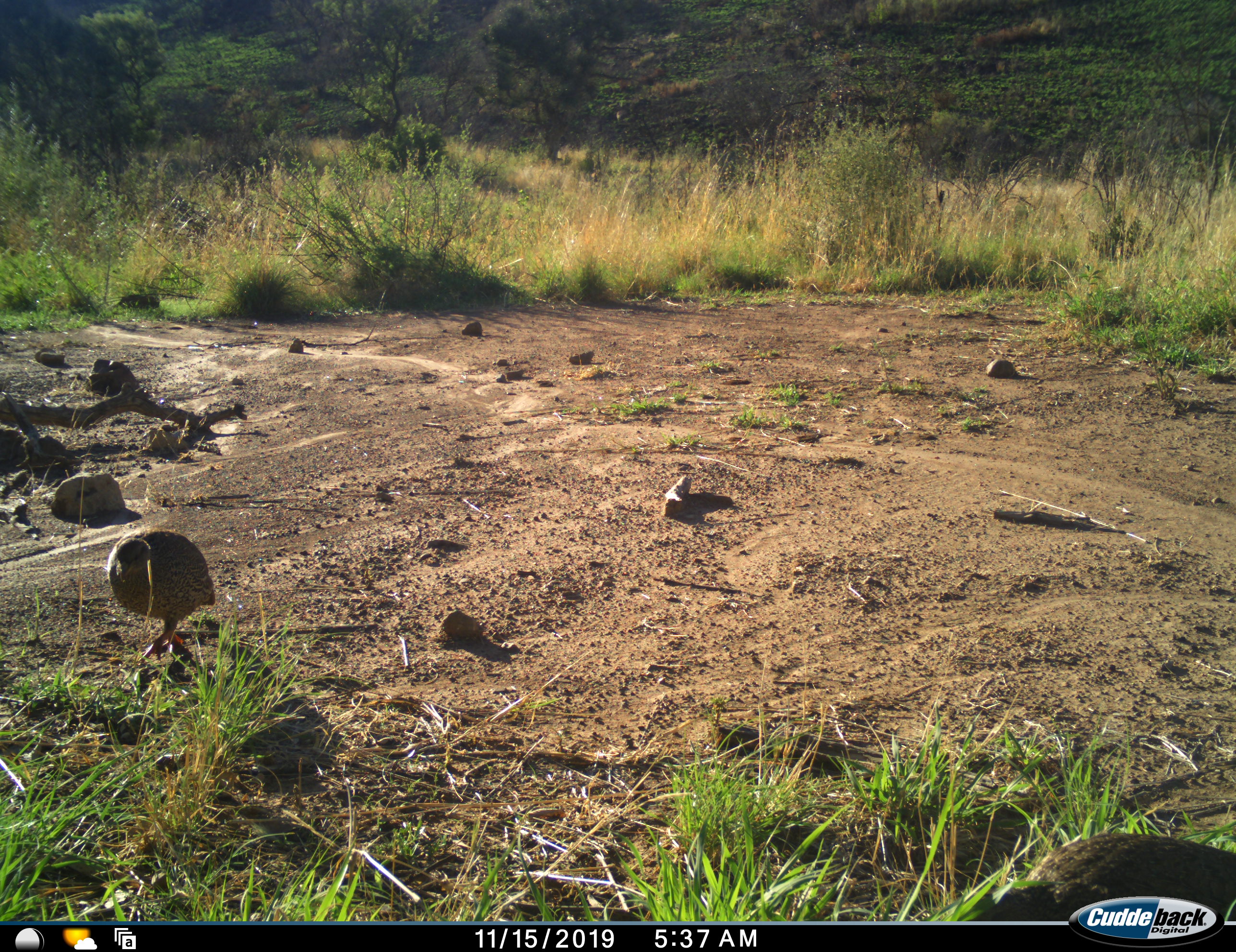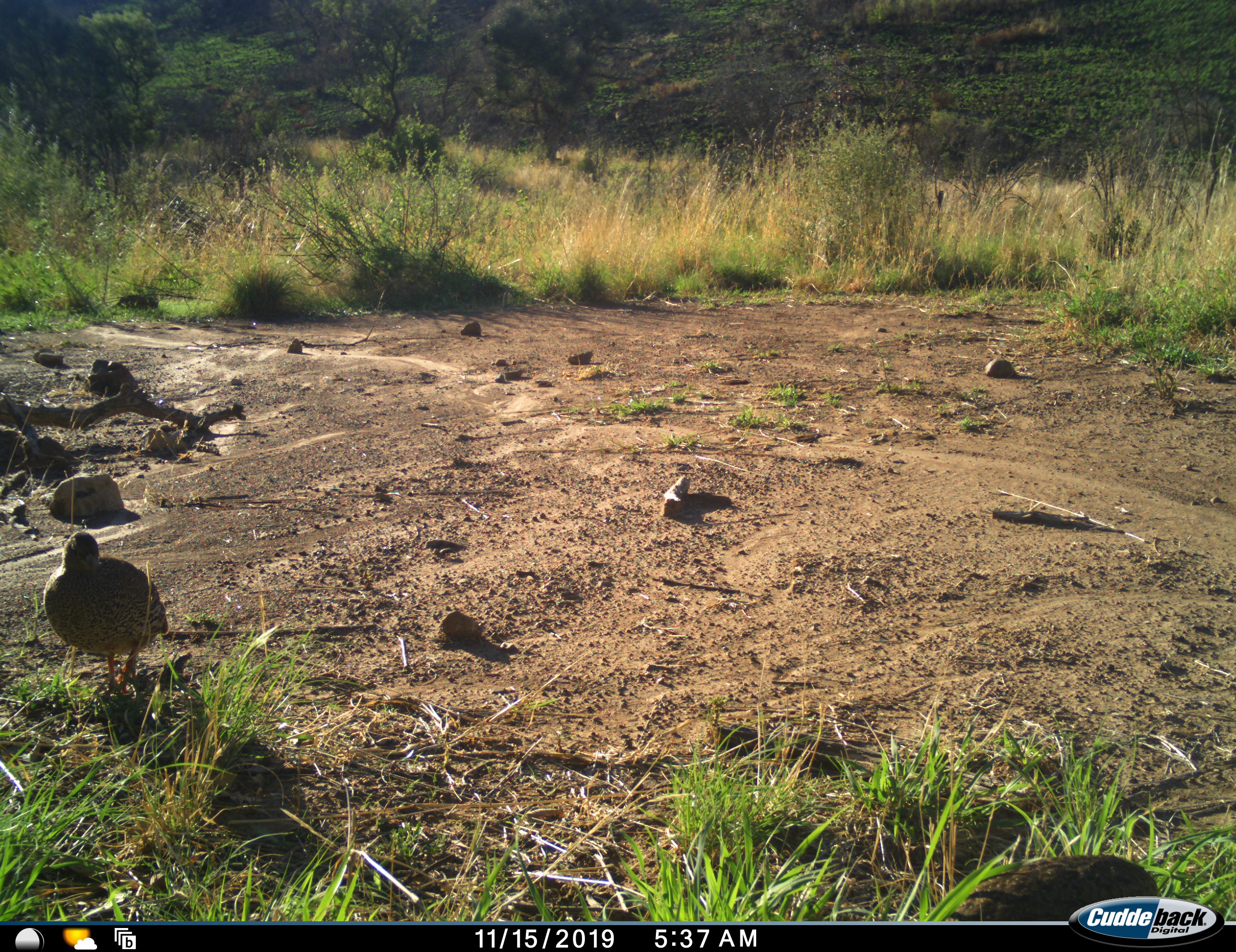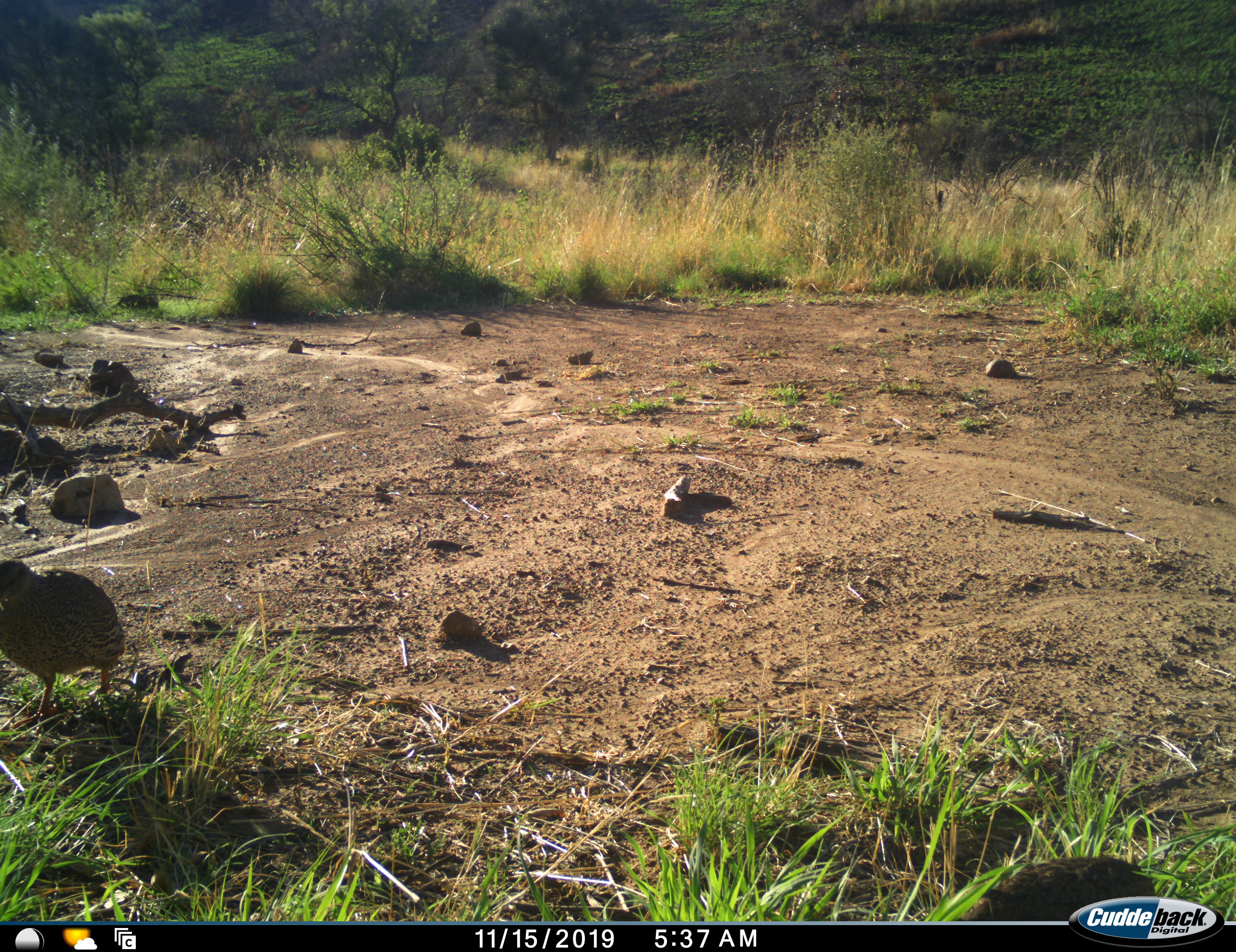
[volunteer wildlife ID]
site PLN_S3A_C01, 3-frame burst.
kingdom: Animalia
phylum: Chordata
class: Aves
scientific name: Aves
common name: bird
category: birdother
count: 2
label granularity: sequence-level